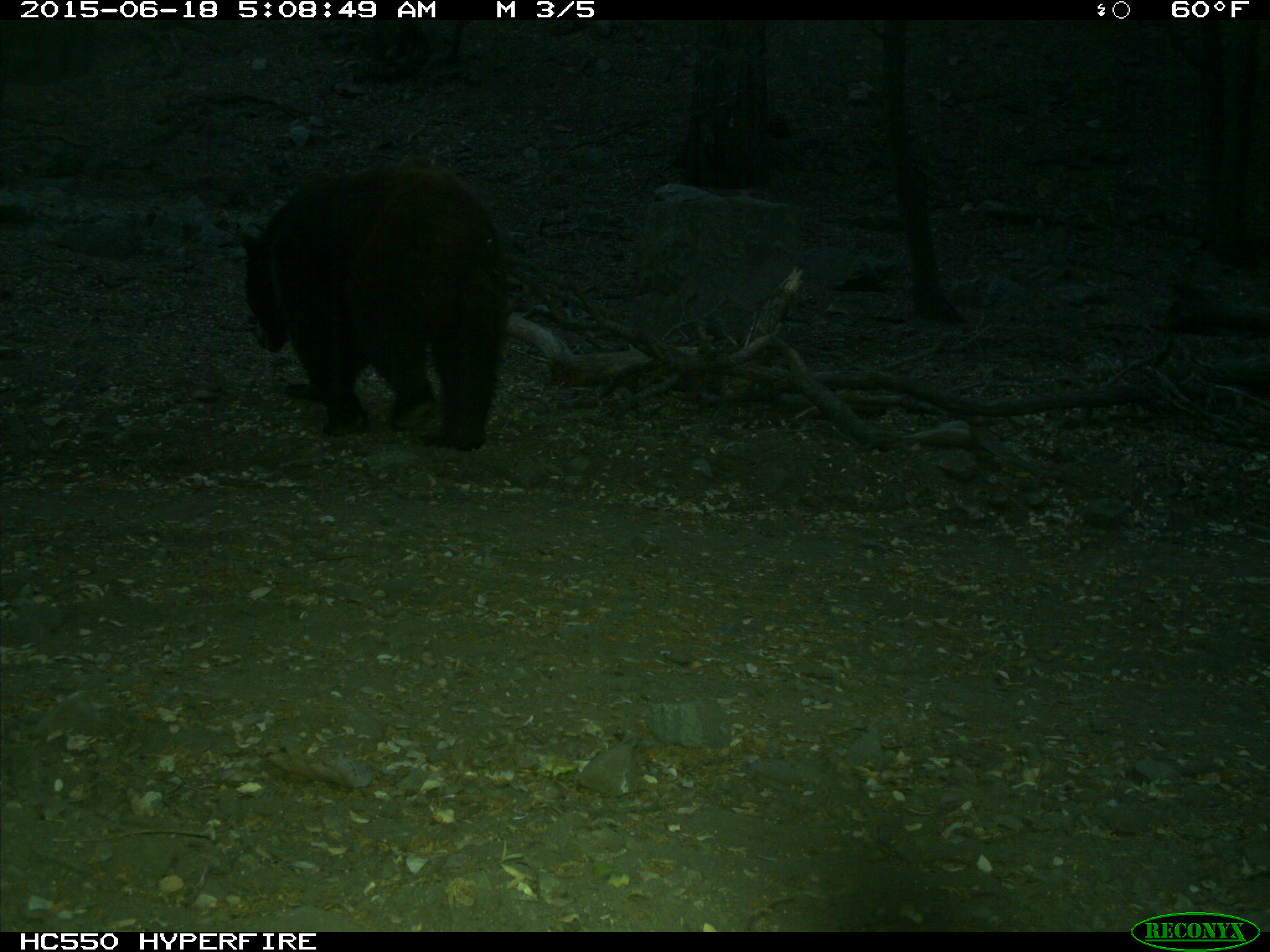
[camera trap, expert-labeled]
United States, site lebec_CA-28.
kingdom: Animalia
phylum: Chordata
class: Mammalia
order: Carnivora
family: Ursidae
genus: Ursus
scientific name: Ursus americanus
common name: american black bear